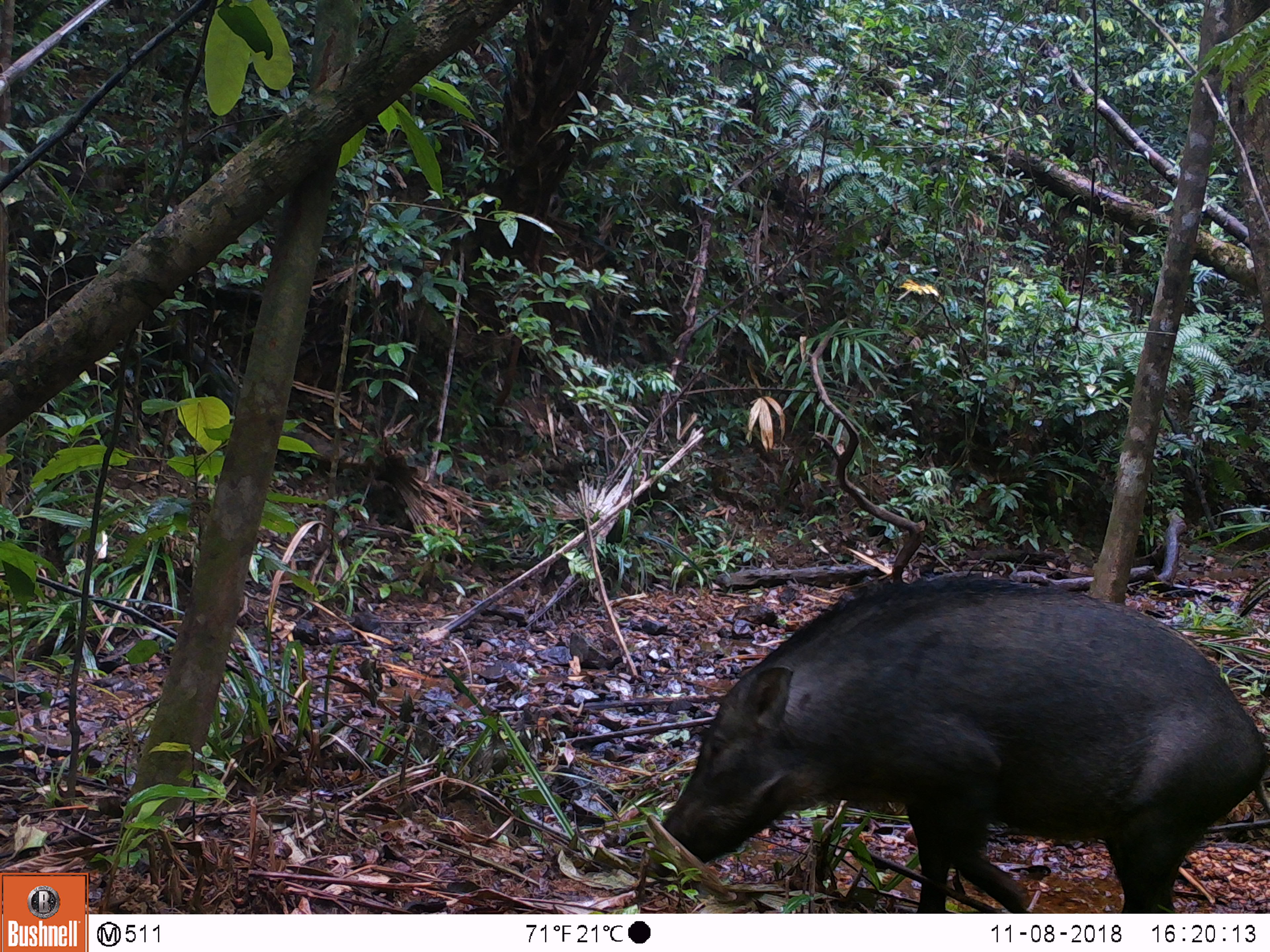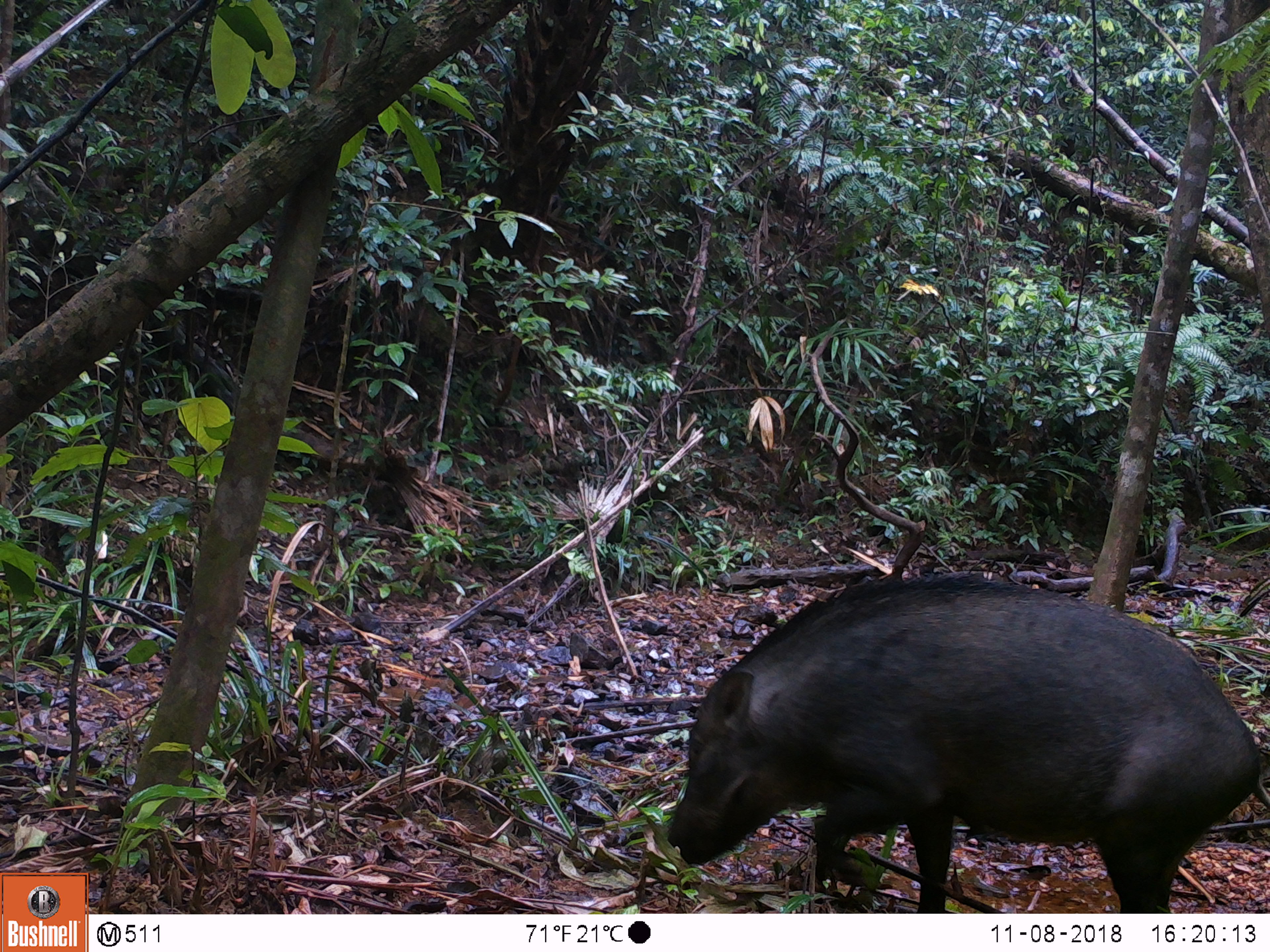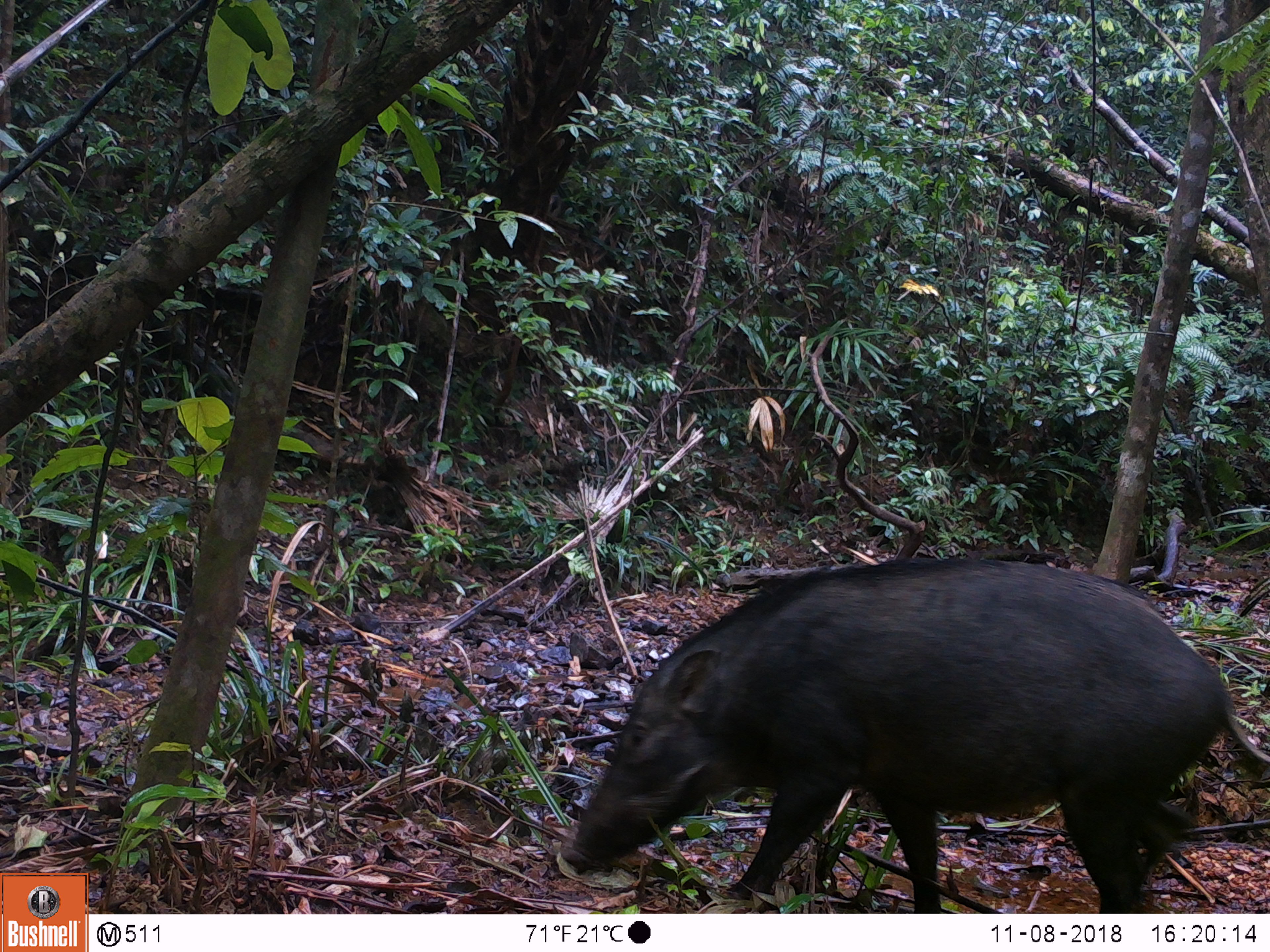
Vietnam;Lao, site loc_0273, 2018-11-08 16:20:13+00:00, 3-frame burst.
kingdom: Animalia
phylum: Chordata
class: Mammalia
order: Artiodactyla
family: Suidae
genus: Sus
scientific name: Sus scrofa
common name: eurasian wild pig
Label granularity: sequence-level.